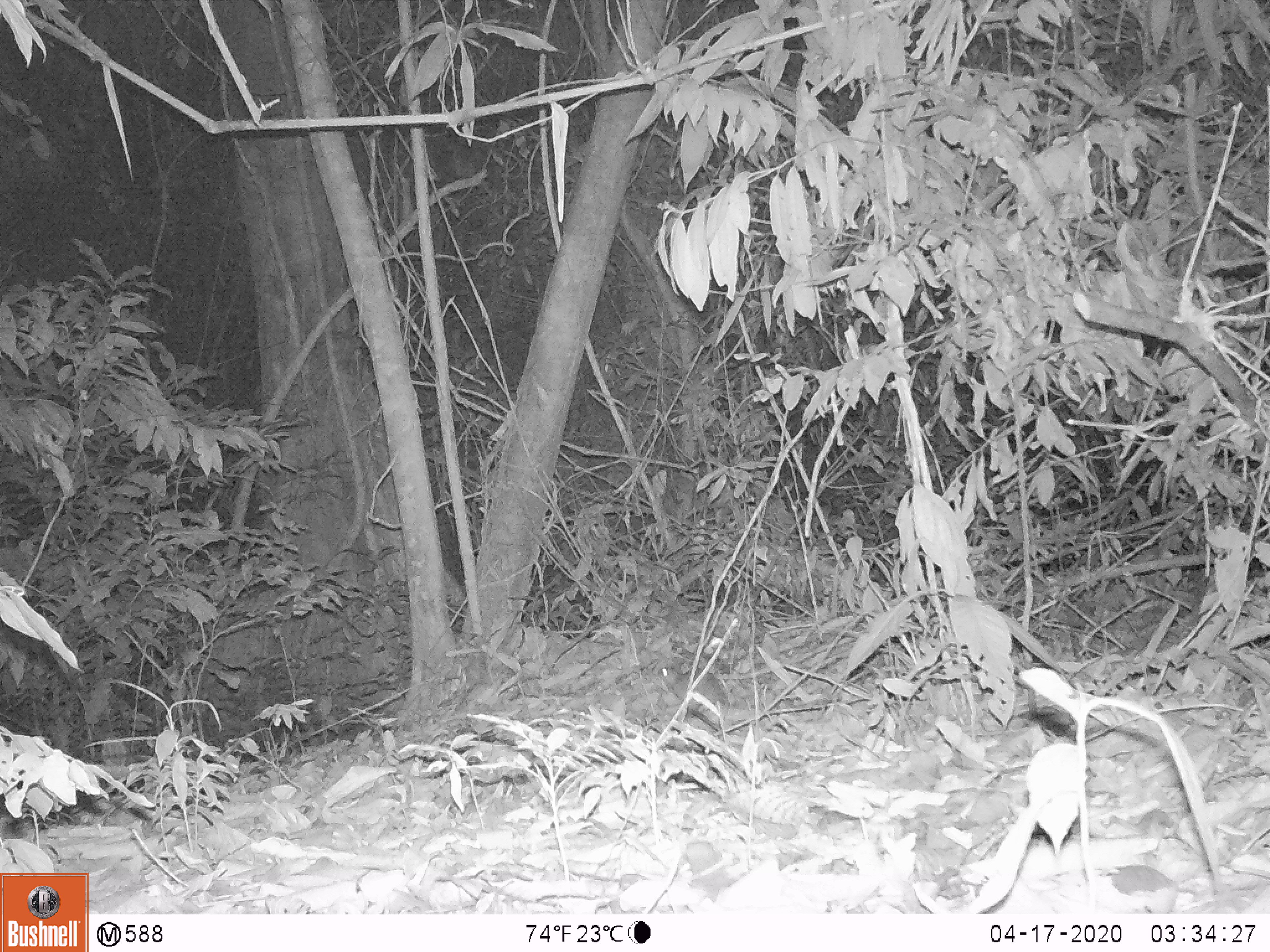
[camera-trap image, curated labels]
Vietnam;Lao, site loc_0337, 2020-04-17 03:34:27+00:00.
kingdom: Animalia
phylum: Chordata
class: Mammalia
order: Rodentia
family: Muridae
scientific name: Muridae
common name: old-world mice and rats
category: unidentified murid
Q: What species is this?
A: Unidentified murid (old-world mice and rats) (Muridae).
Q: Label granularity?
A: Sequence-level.